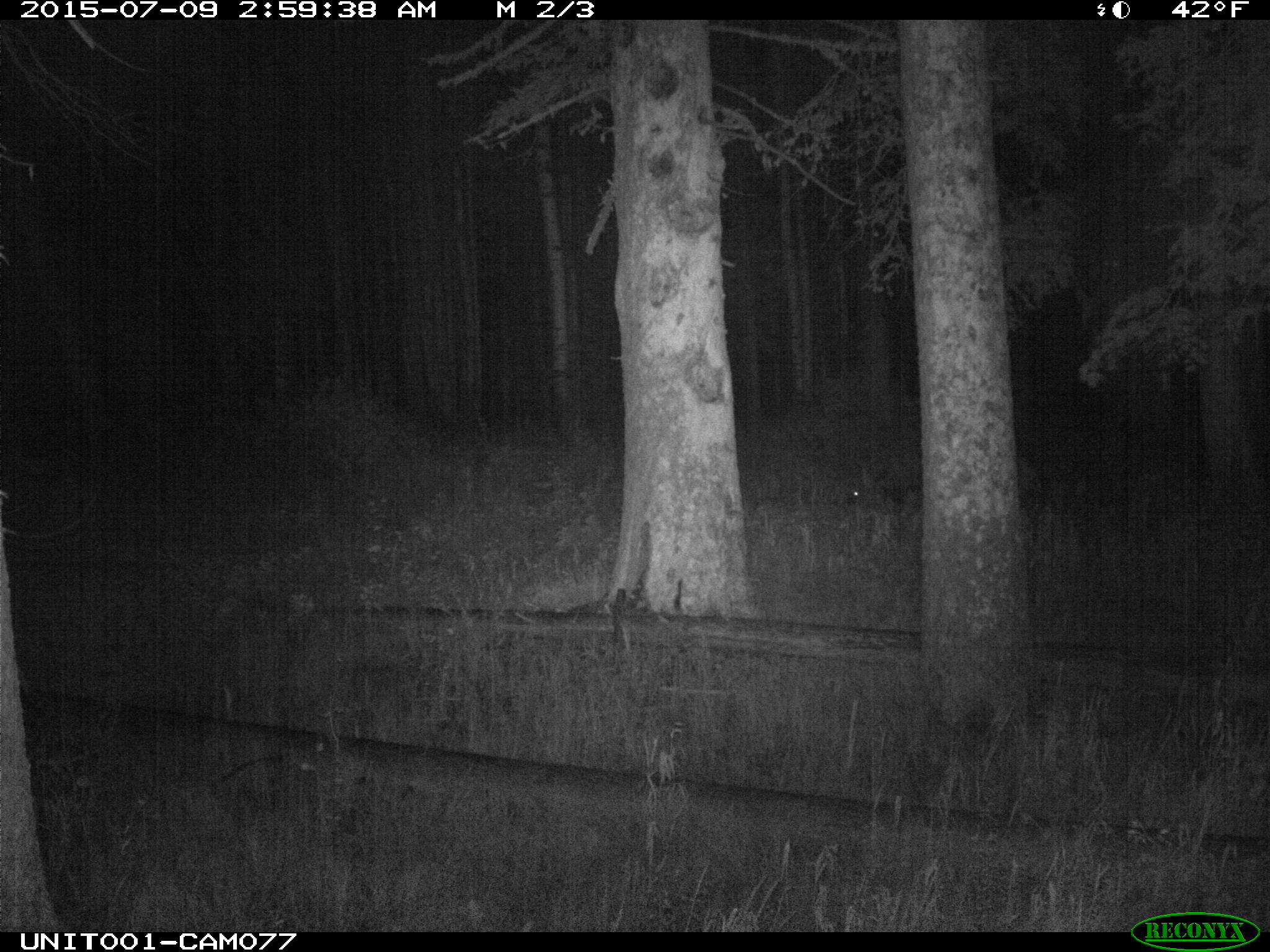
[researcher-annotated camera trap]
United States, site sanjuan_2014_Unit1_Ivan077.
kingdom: Animalia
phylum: Chordata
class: Mammalia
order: Artiodactyla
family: Cervidae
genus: Cervus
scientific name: Cervus elaphus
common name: red deer